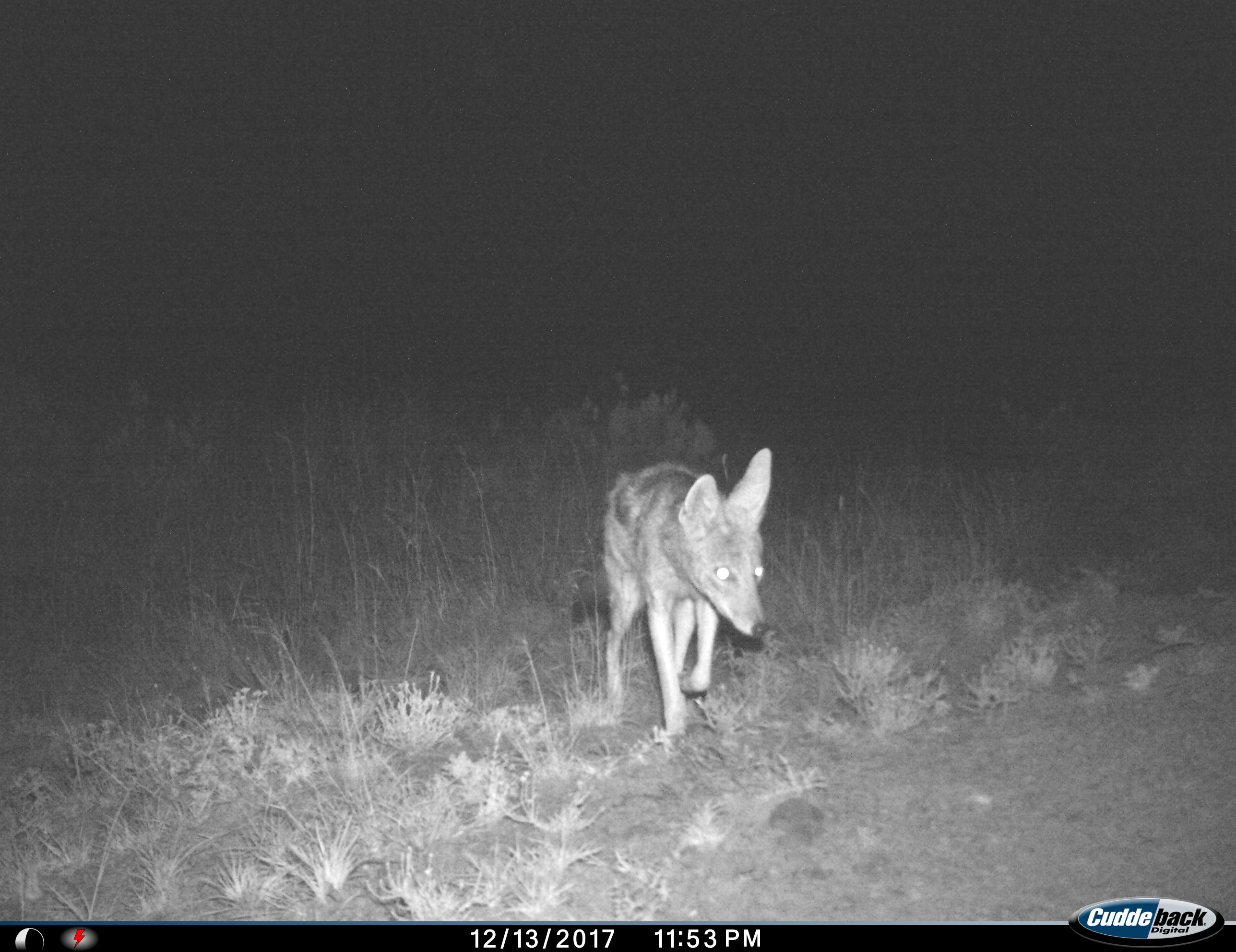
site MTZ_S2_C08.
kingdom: Animalia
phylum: Chordata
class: Mammalia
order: Carnivora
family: Canidae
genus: Lupulella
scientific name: Lupulella mesomelas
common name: black-backed jackal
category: jackalblackbacked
Jackalblackbacked (black-backed jackal) (Lupulella mesomelas), count 1. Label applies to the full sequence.